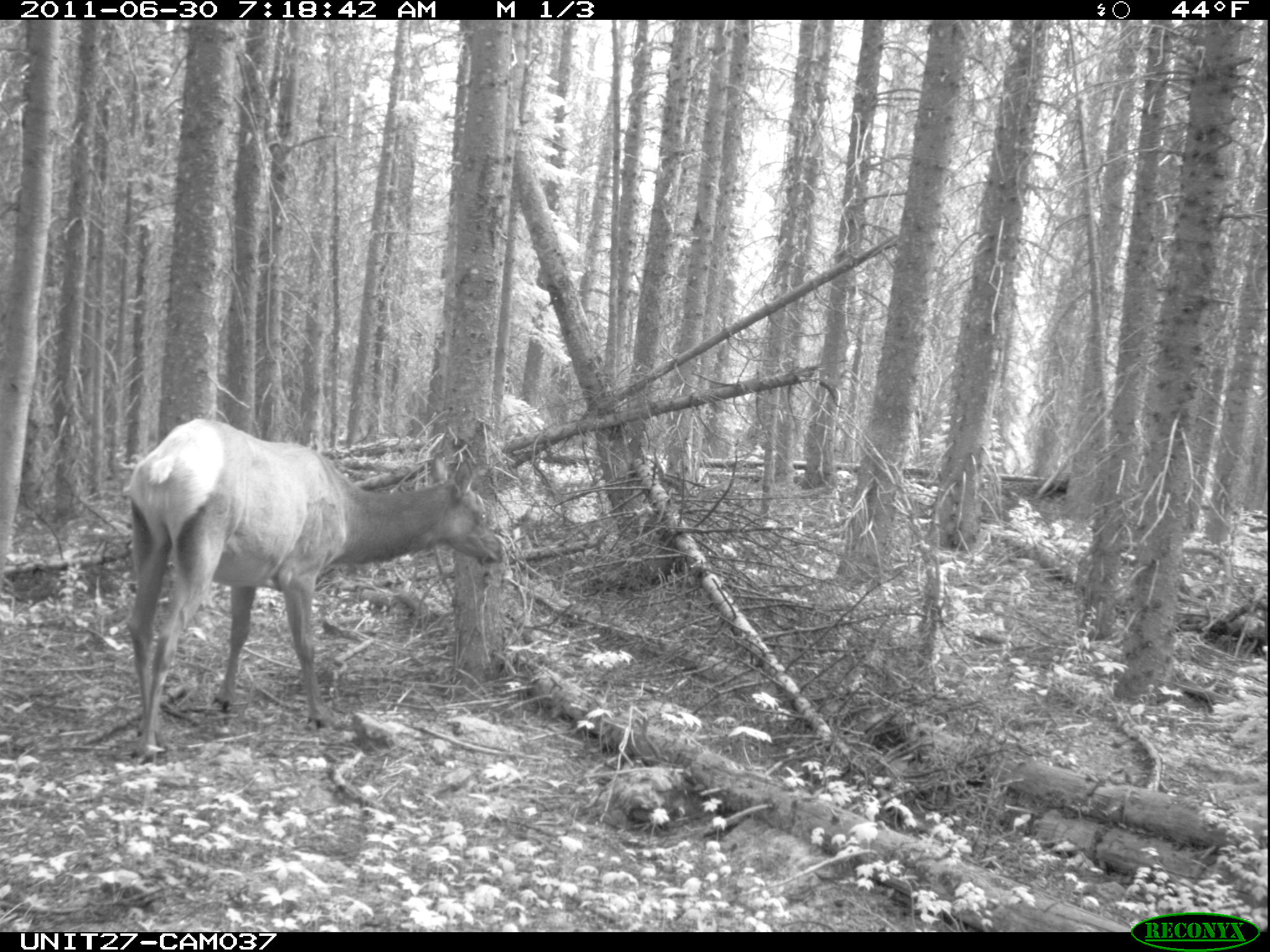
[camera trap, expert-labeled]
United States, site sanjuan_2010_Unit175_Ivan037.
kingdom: Animalia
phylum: Chordata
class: Mammalia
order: Artiodactyla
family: Cervidae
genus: Cervus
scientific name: Cervus elaphus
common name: red deer